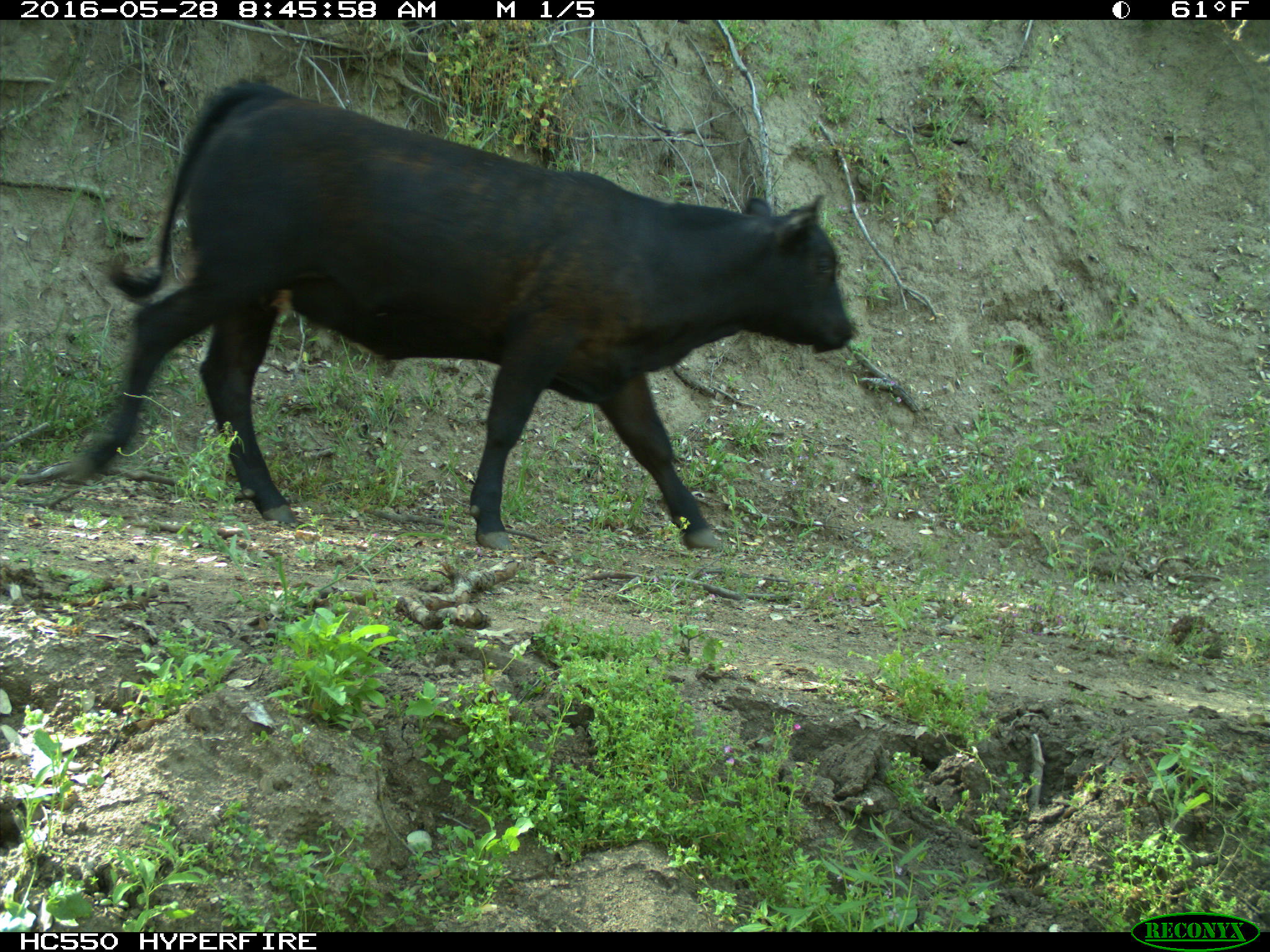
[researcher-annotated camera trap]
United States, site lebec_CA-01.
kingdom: Animalia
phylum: Chordata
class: Mammalia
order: Artiodactyla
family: Bovidae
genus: Bos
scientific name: Bos taurus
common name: domestic cow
Bos taurus (domestic cow).